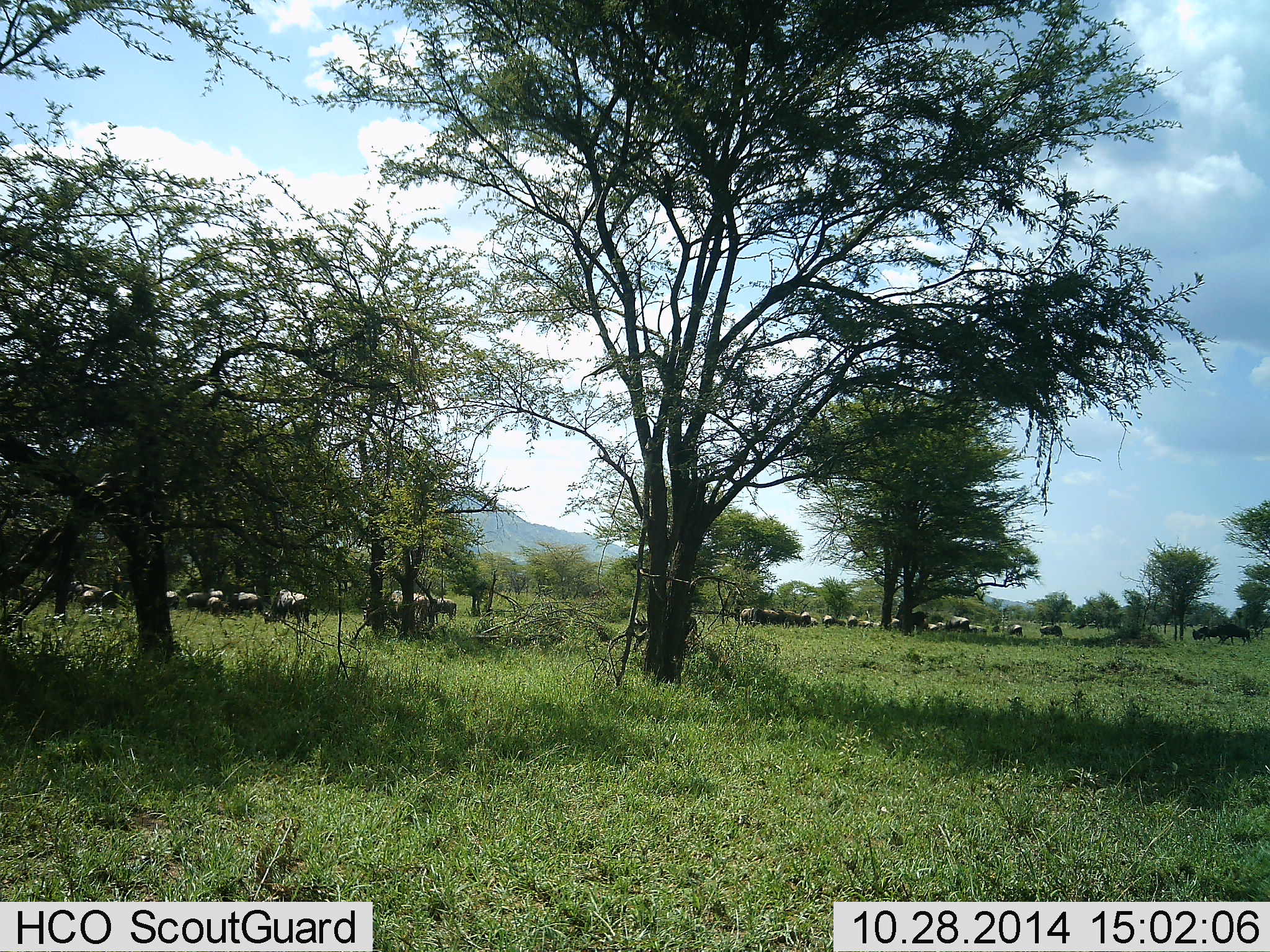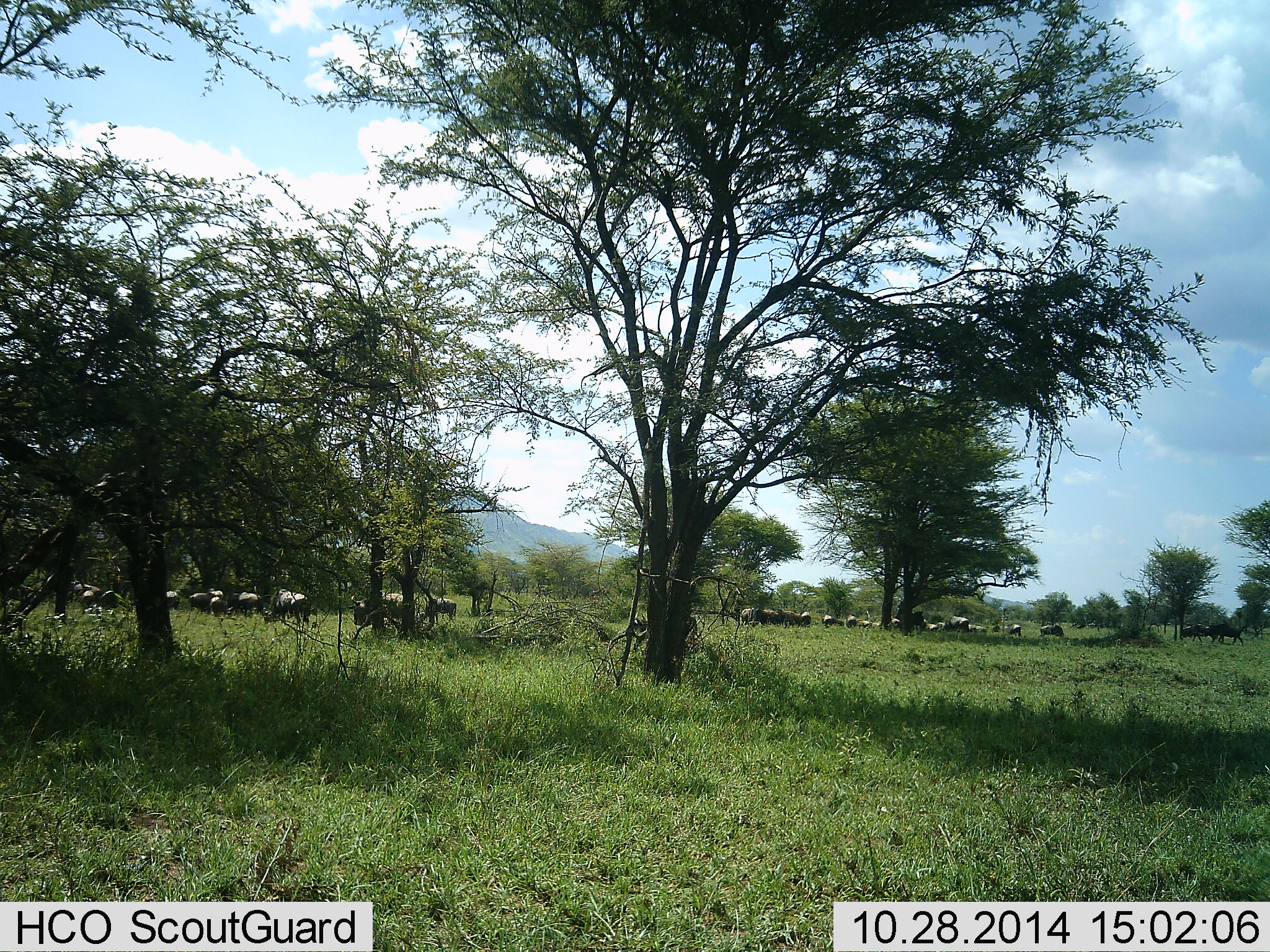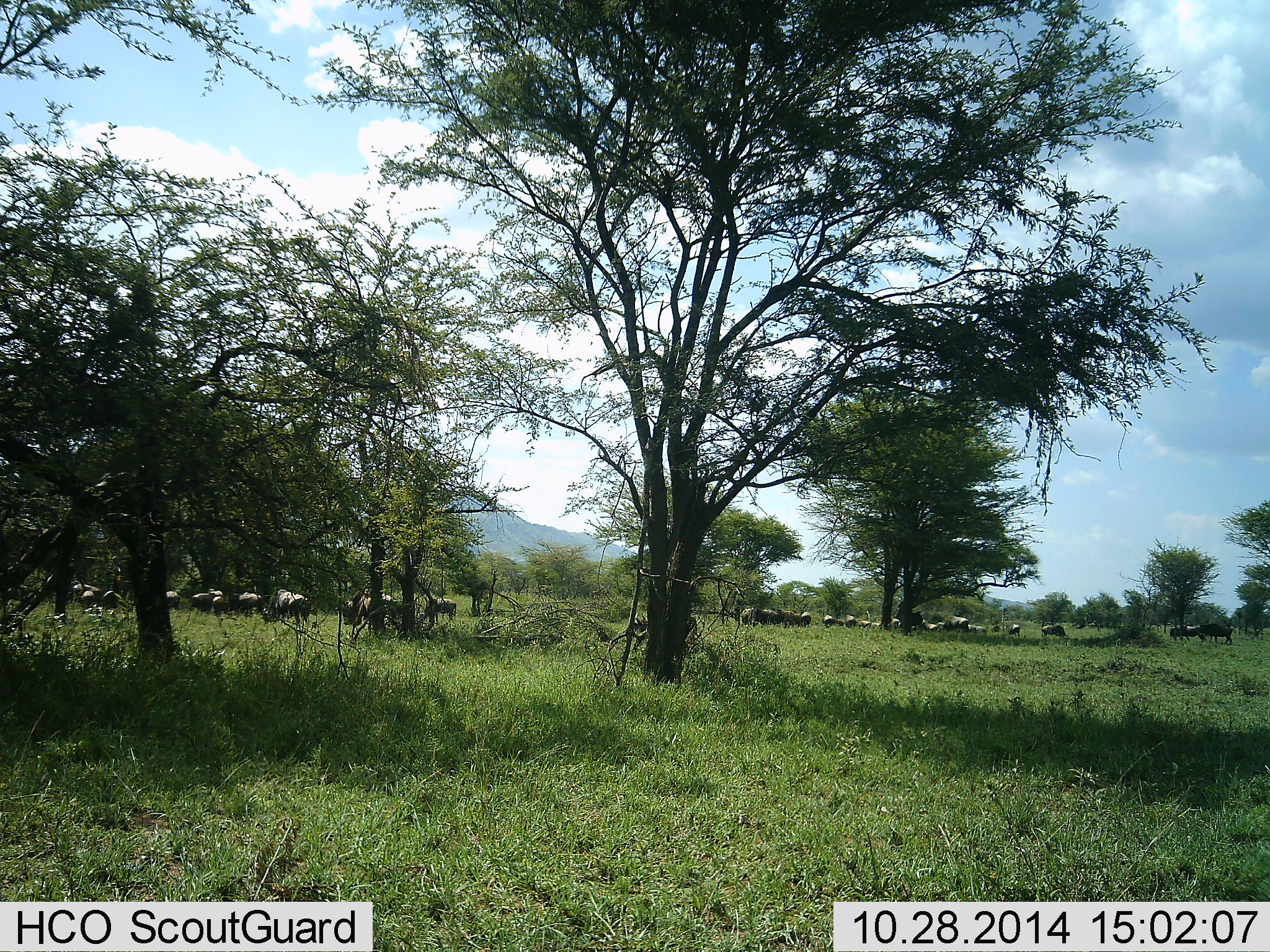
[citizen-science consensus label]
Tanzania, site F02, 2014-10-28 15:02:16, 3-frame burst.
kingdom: Animalia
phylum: Chordata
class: Mammalia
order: Artiodactyla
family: Bovidae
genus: Connochaetes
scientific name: Connochaetes taurinus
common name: blue wildebeest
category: wildebeest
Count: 11-50.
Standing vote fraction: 20%.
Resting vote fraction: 10%.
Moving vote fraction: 30%.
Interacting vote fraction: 20%.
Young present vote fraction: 0%.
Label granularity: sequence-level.